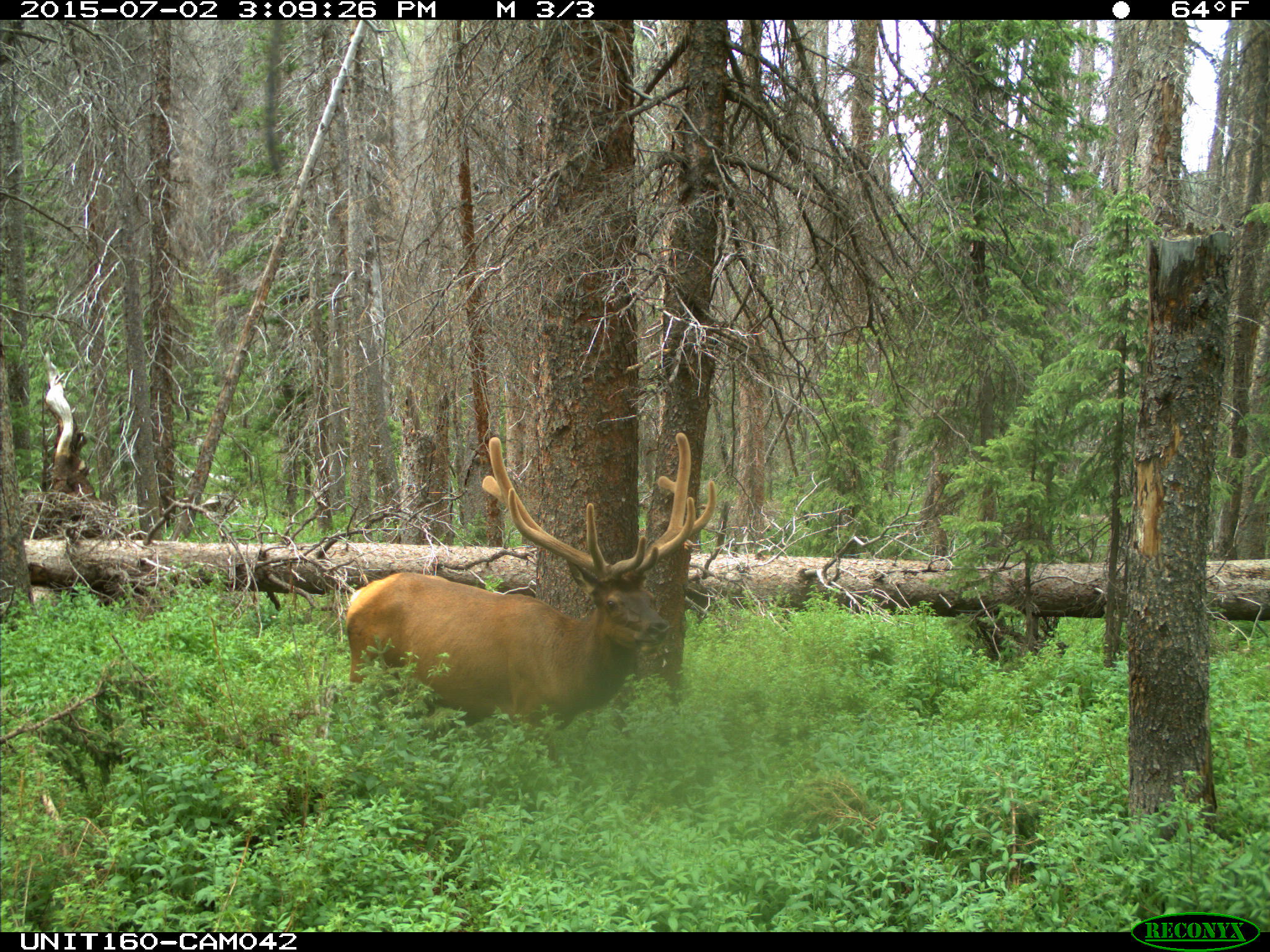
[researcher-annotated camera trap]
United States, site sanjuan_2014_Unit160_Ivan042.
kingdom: Animalia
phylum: Chordata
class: Mammalia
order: Artiodactyla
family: Cervidae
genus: Cervus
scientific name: Cervus elaphus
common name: red deer